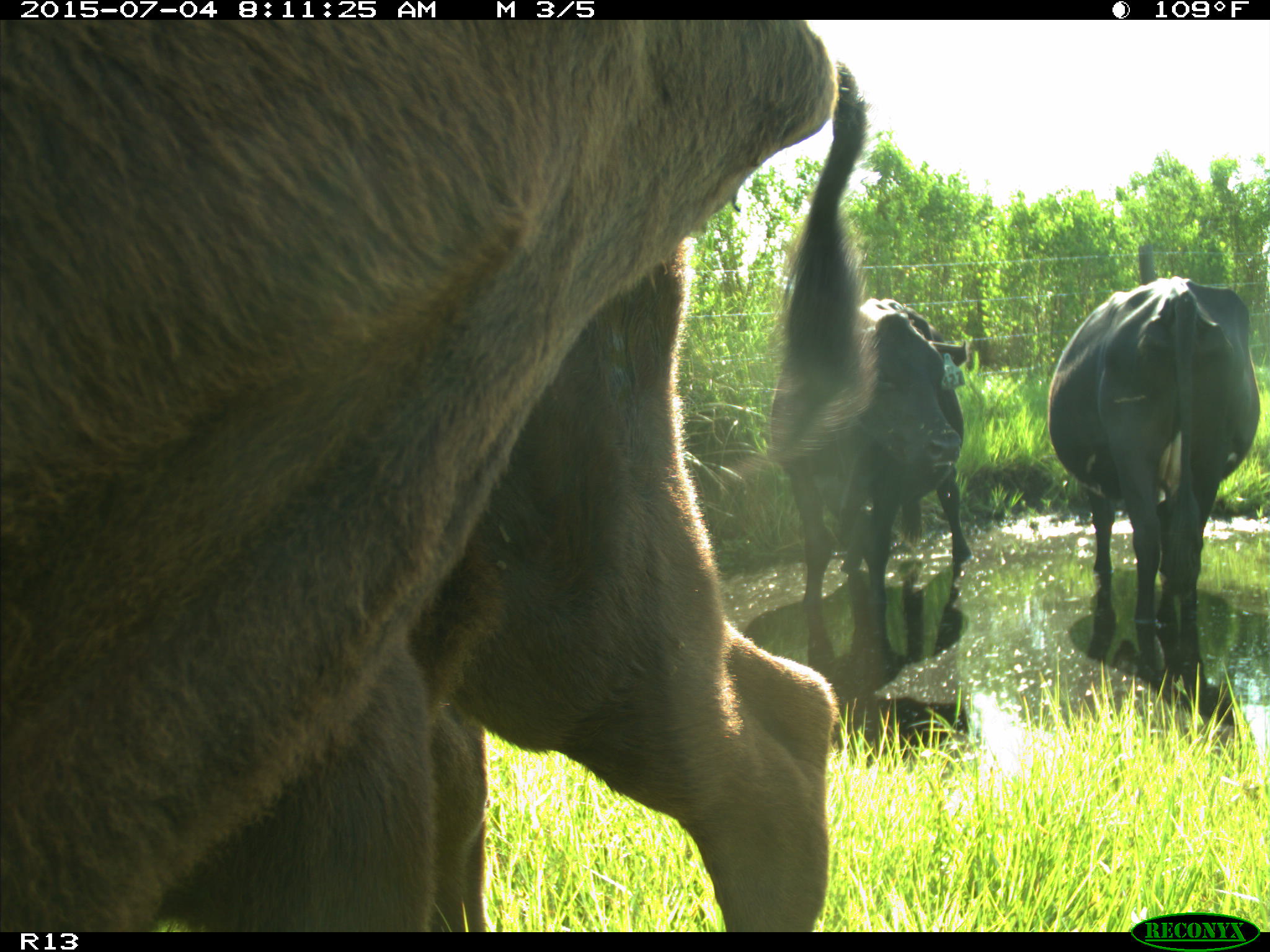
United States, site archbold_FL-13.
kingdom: Animalia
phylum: Chordata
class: Mammalia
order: Artiodactyla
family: Bovidae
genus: Bos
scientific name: Bos taurus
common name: domestic cow